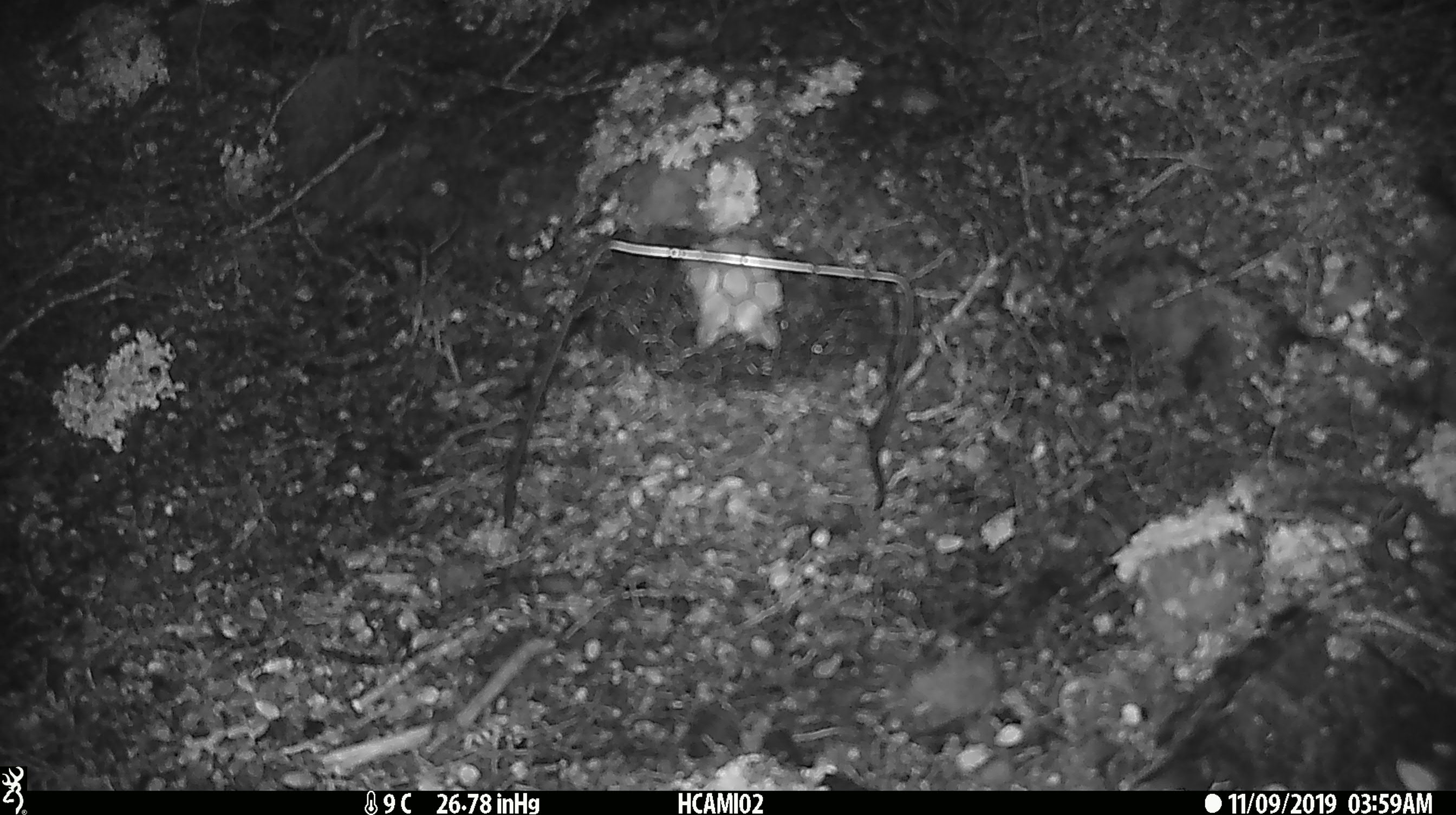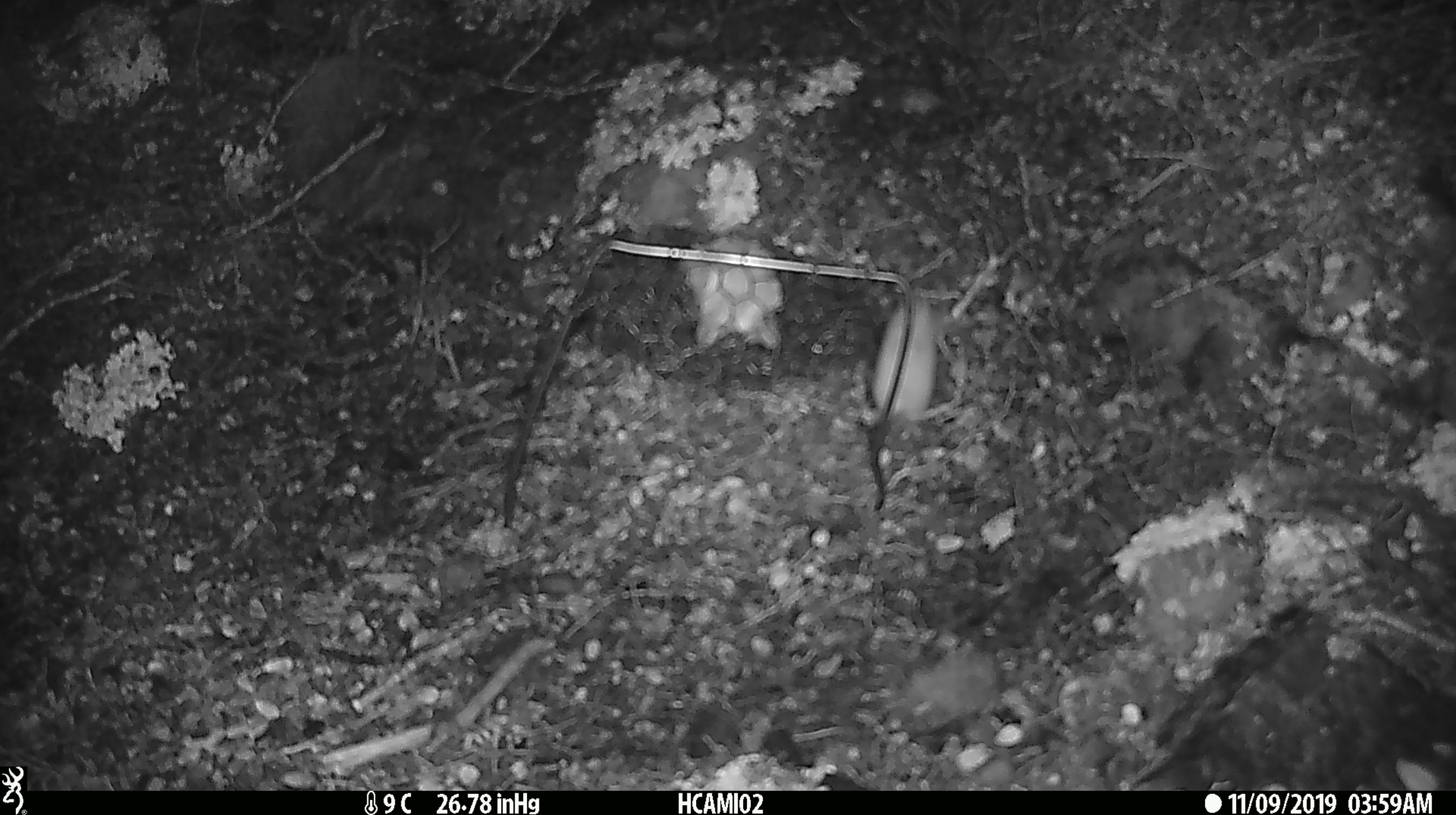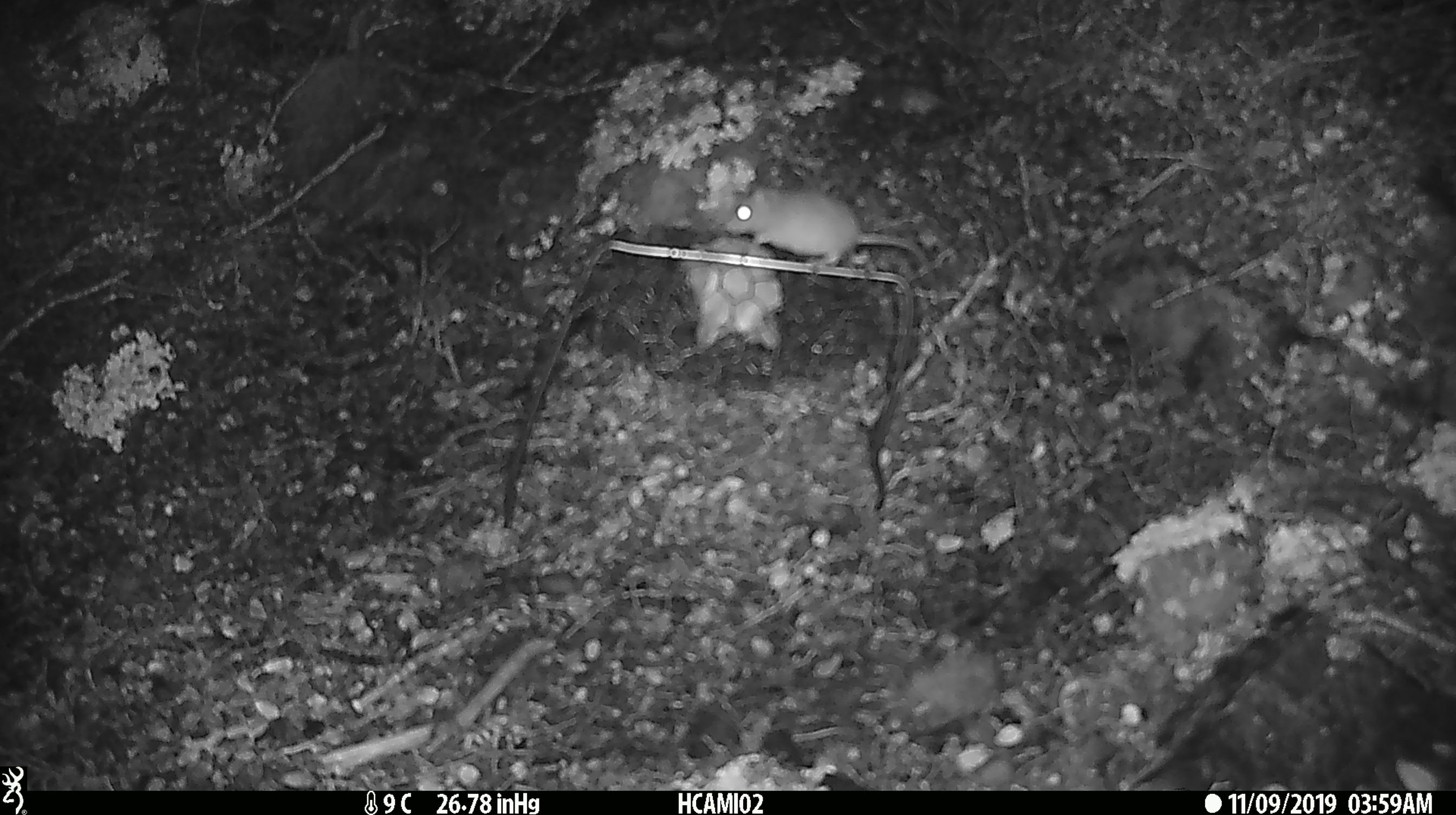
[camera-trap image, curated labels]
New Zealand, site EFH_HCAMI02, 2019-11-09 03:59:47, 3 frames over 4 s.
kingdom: Animalia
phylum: Chordata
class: Mammalia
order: Rodentia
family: Muridae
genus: Mus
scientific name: Mus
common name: mouse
Mouse (Mus).